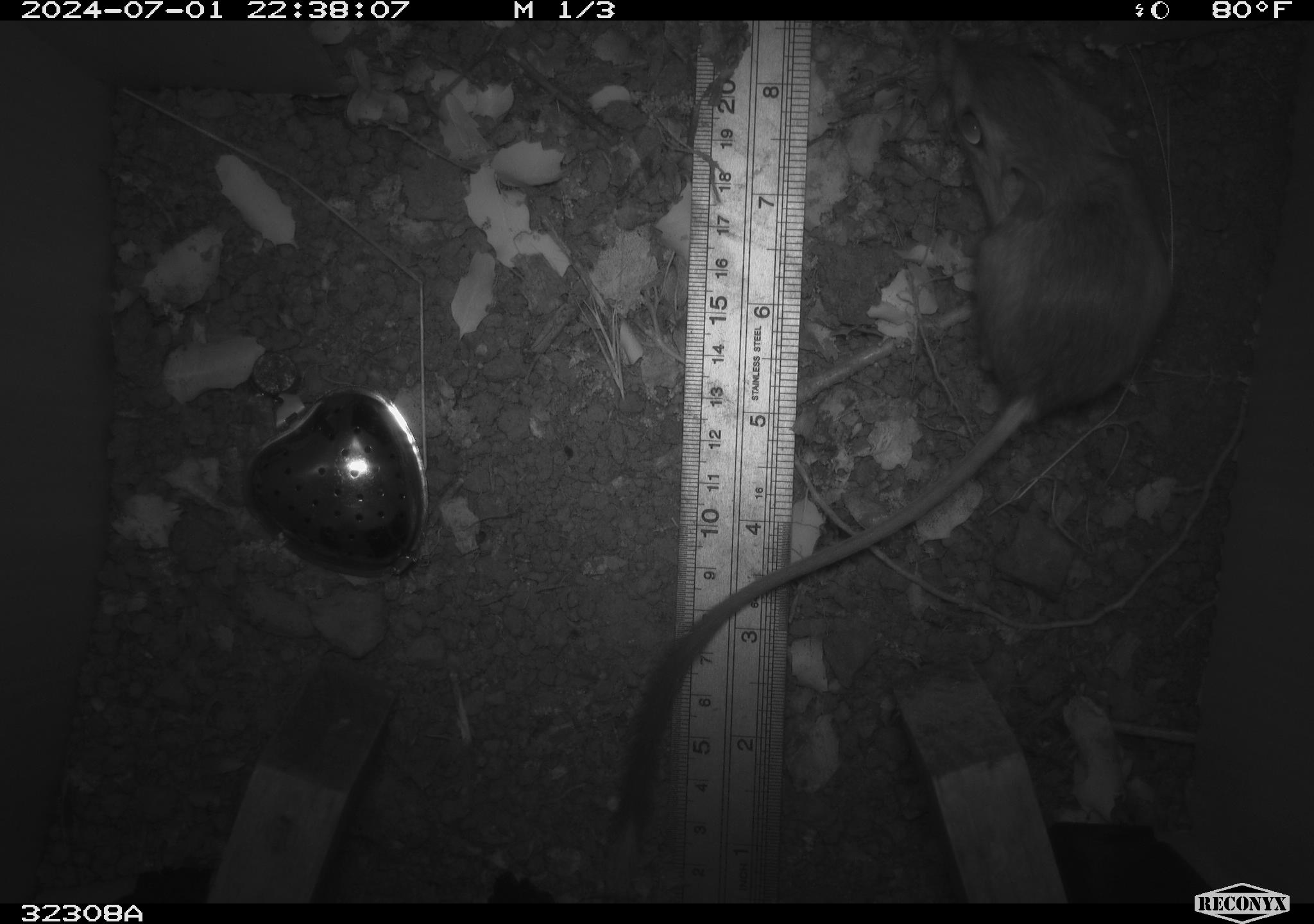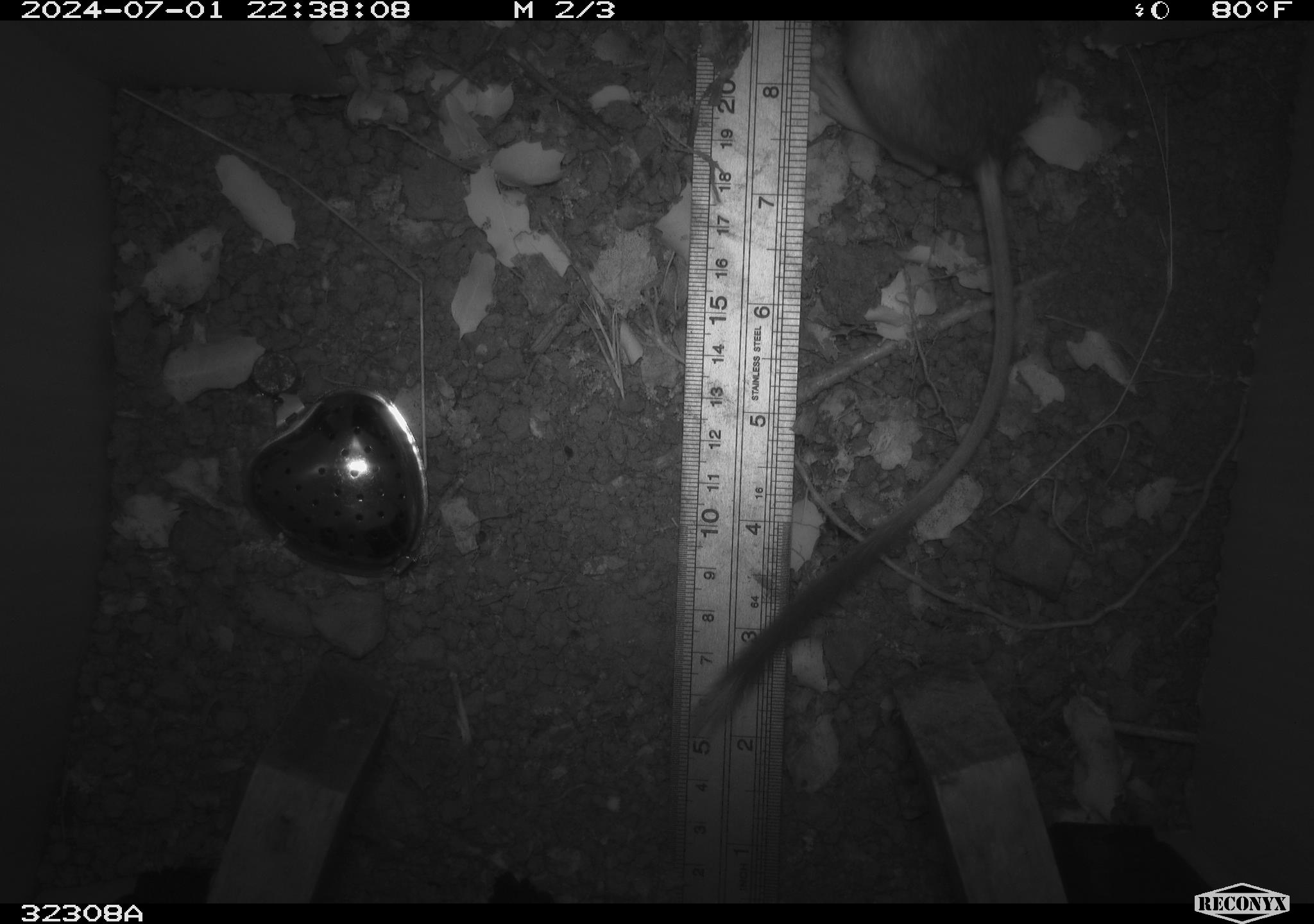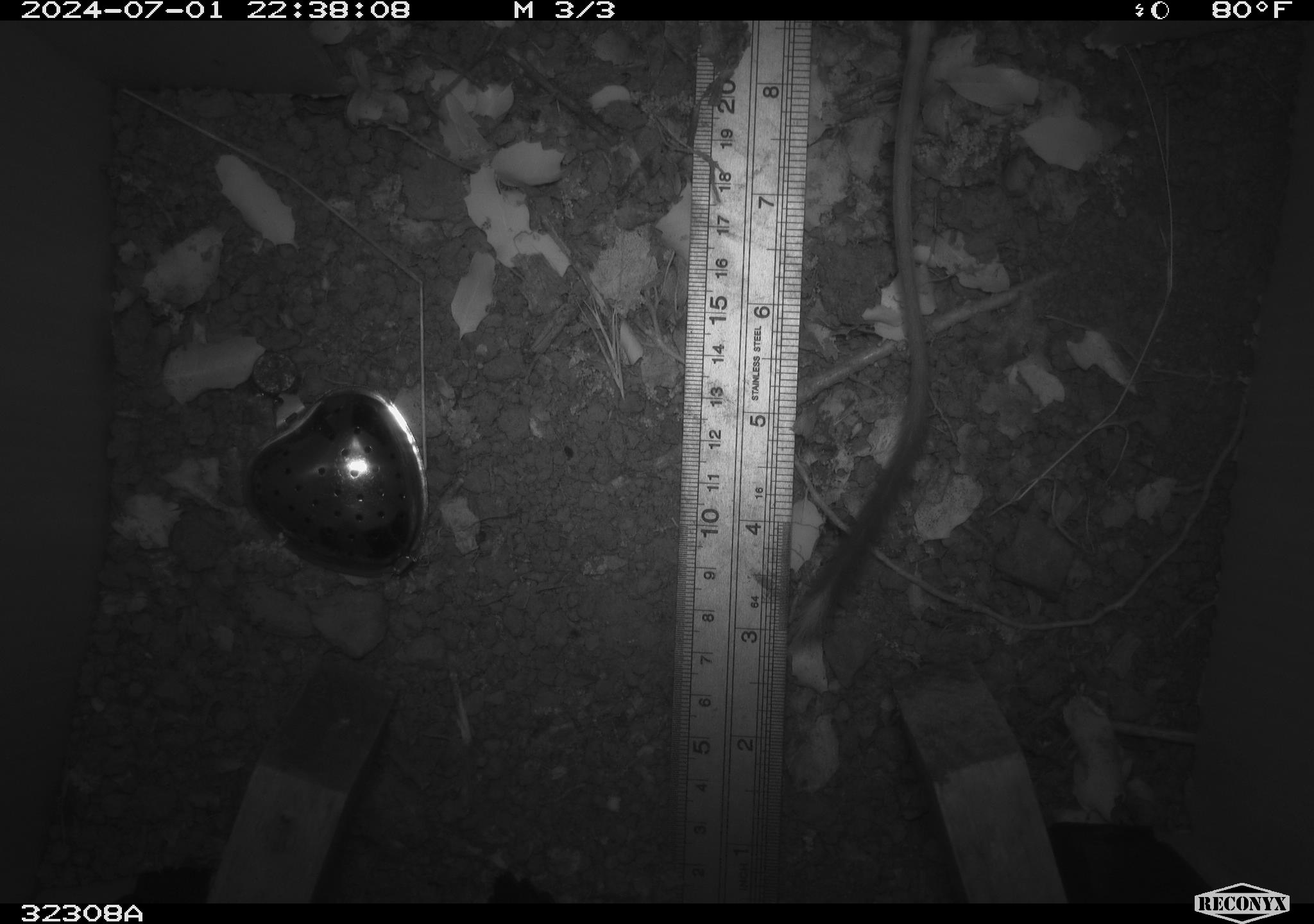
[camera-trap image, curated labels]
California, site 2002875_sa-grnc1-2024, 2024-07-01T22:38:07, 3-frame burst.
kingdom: Animalia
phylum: Chordata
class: Mammalia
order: Rodentia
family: Heteromyidae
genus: Dipodomys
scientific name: Dipodomys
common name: kangaroo rats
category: dipodomys species